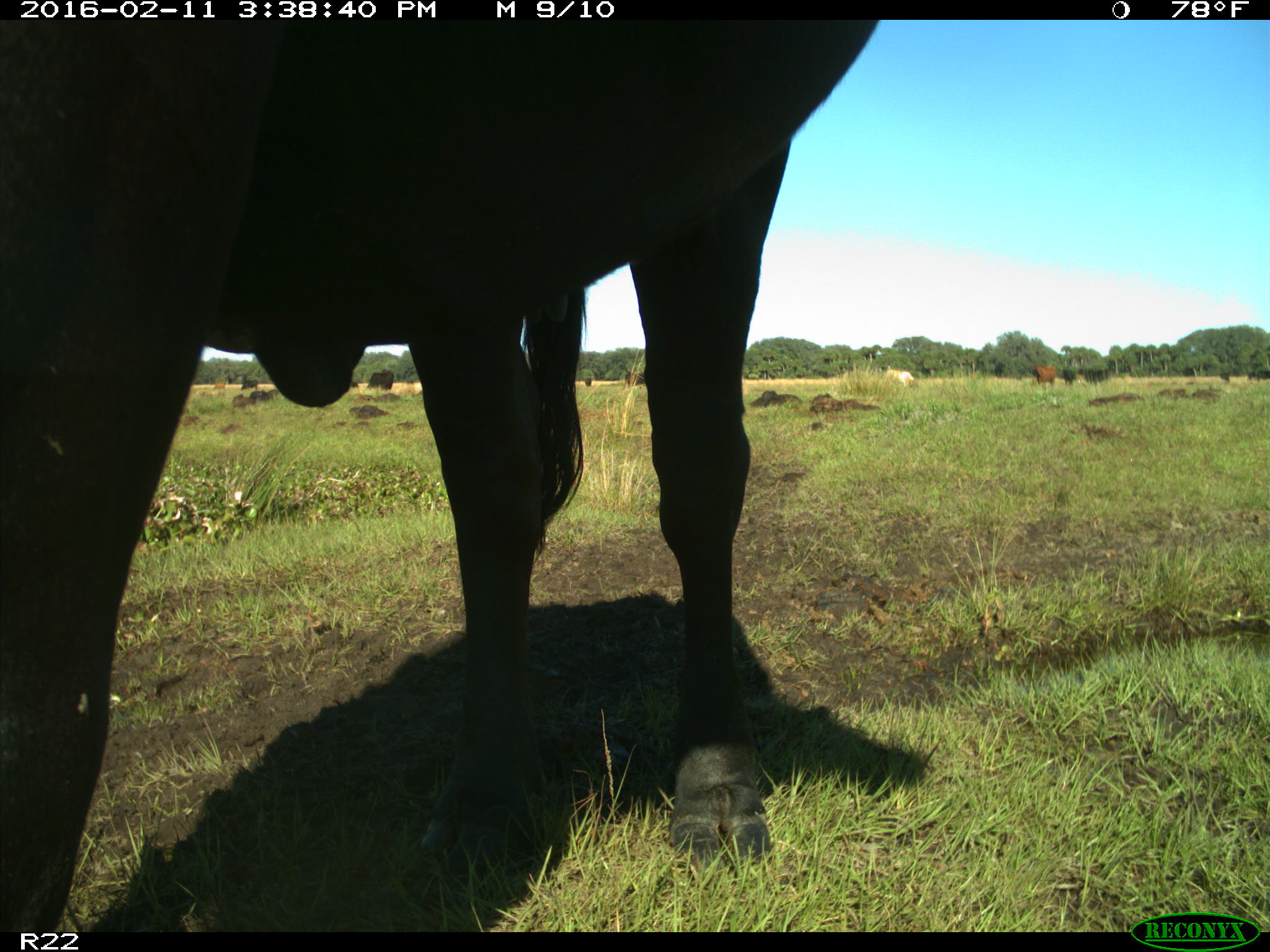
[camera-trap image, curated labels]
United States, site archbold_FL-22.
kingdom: Animalia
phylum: Chordata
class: Mammalia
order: Artiodactyla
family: Bovidae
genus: Bos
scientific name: Bos taurus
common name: domestic cow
Bos taurus (domestic cow).